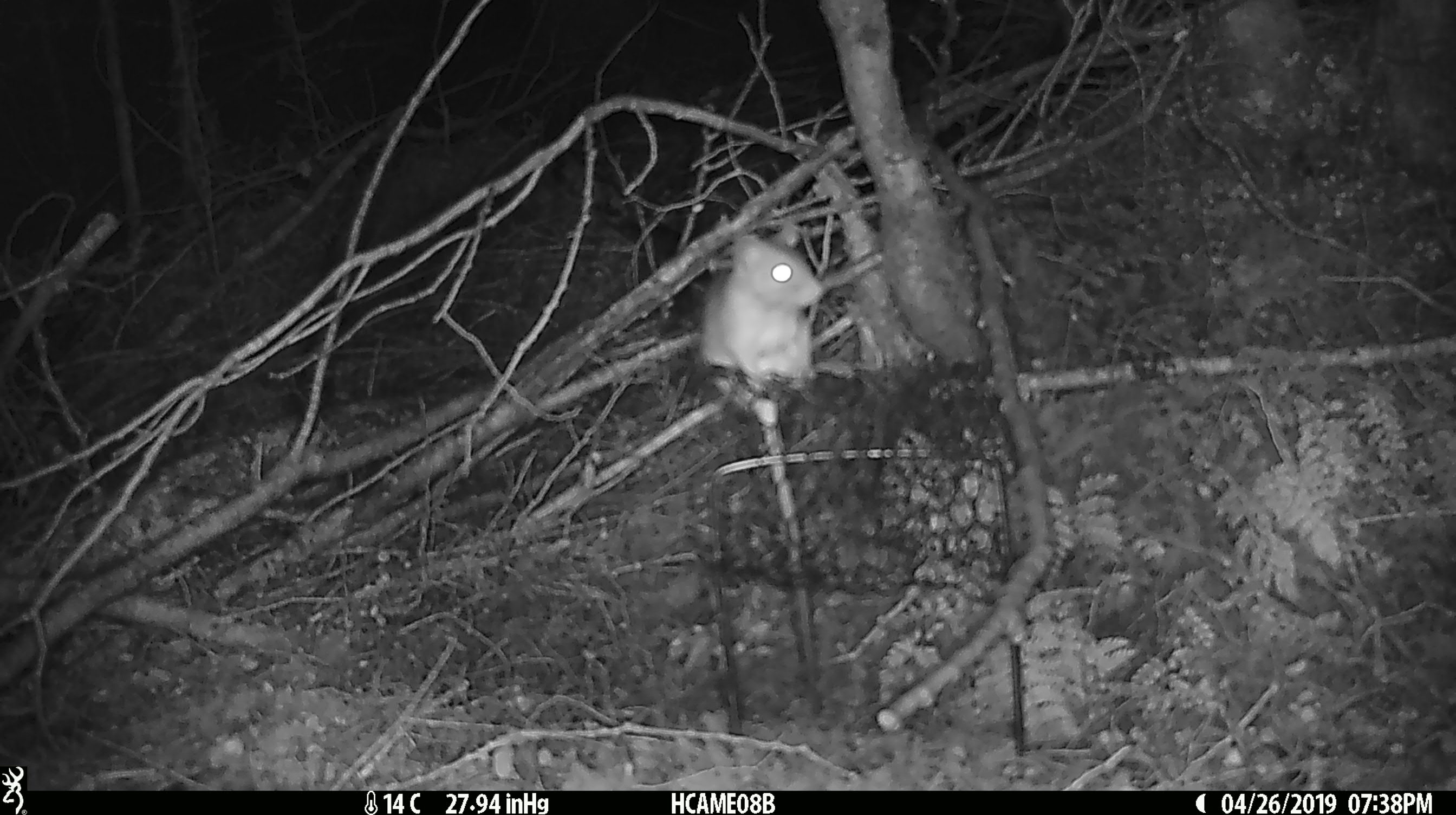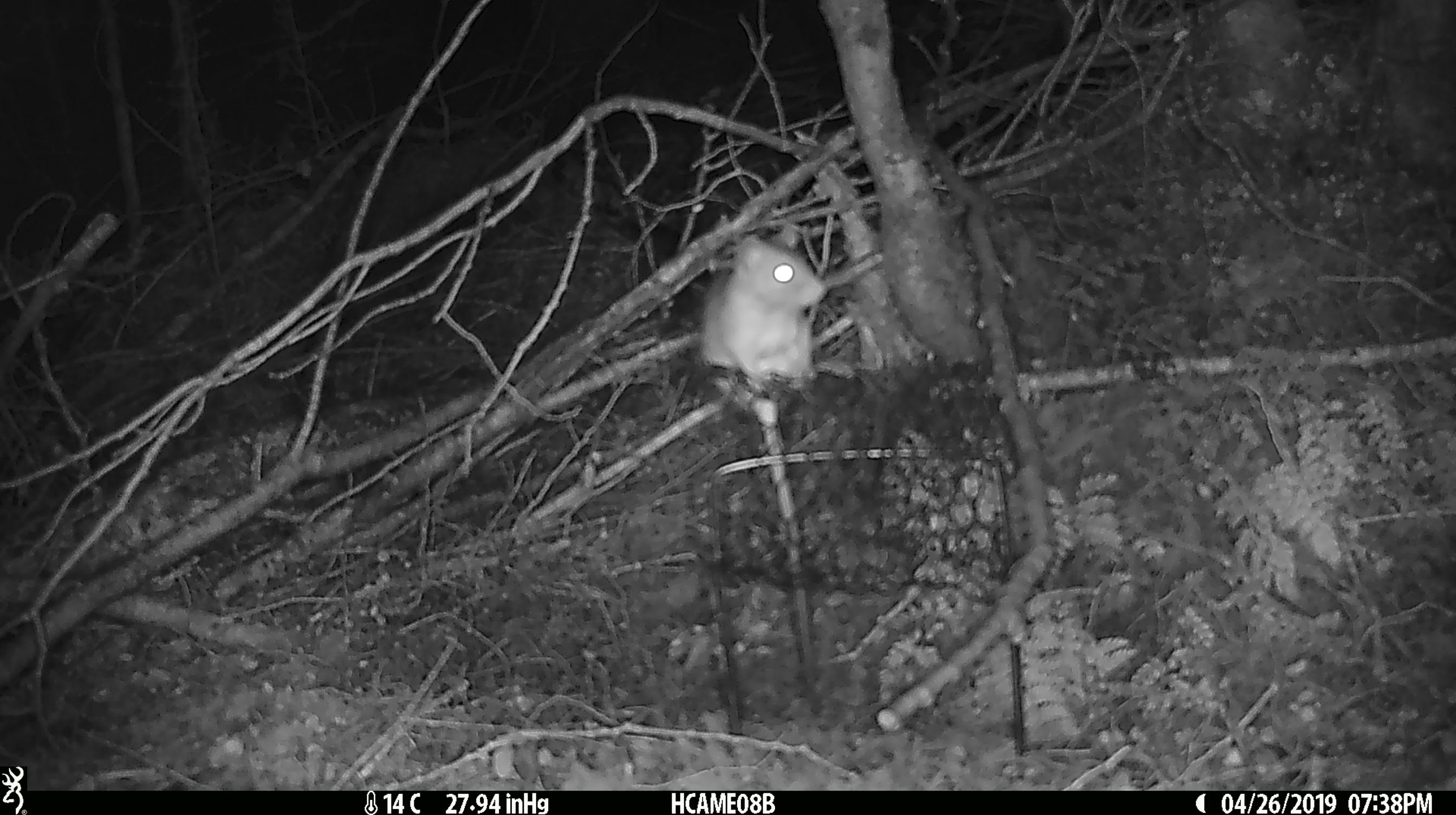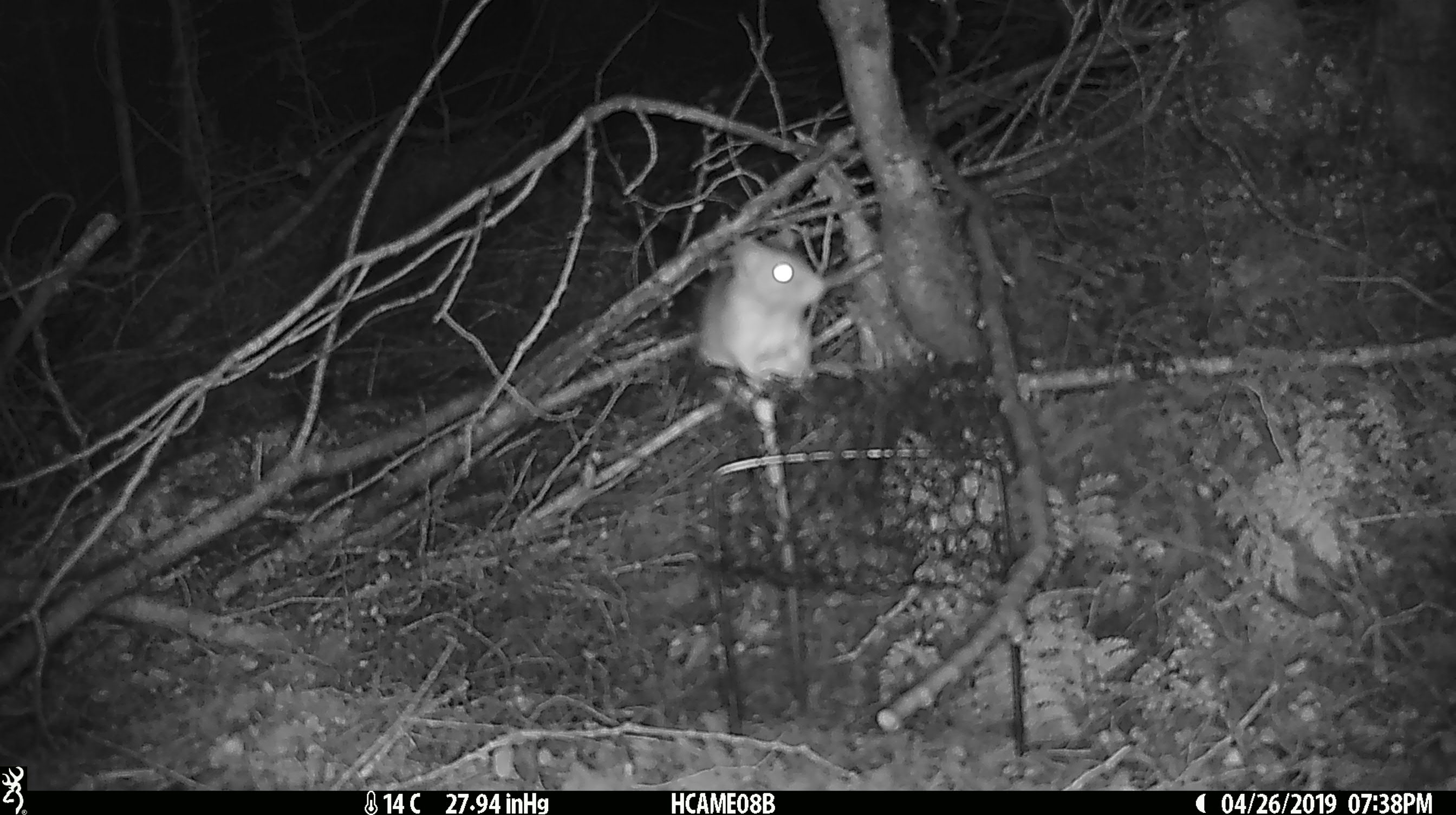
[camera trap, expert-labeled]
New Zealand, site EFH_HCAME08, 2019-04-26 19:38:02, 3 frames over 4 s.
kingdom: Animalia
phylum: Chordata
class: Mammalia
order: Rodentia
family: Muridae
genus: Rattus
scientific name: Rattus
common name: rat